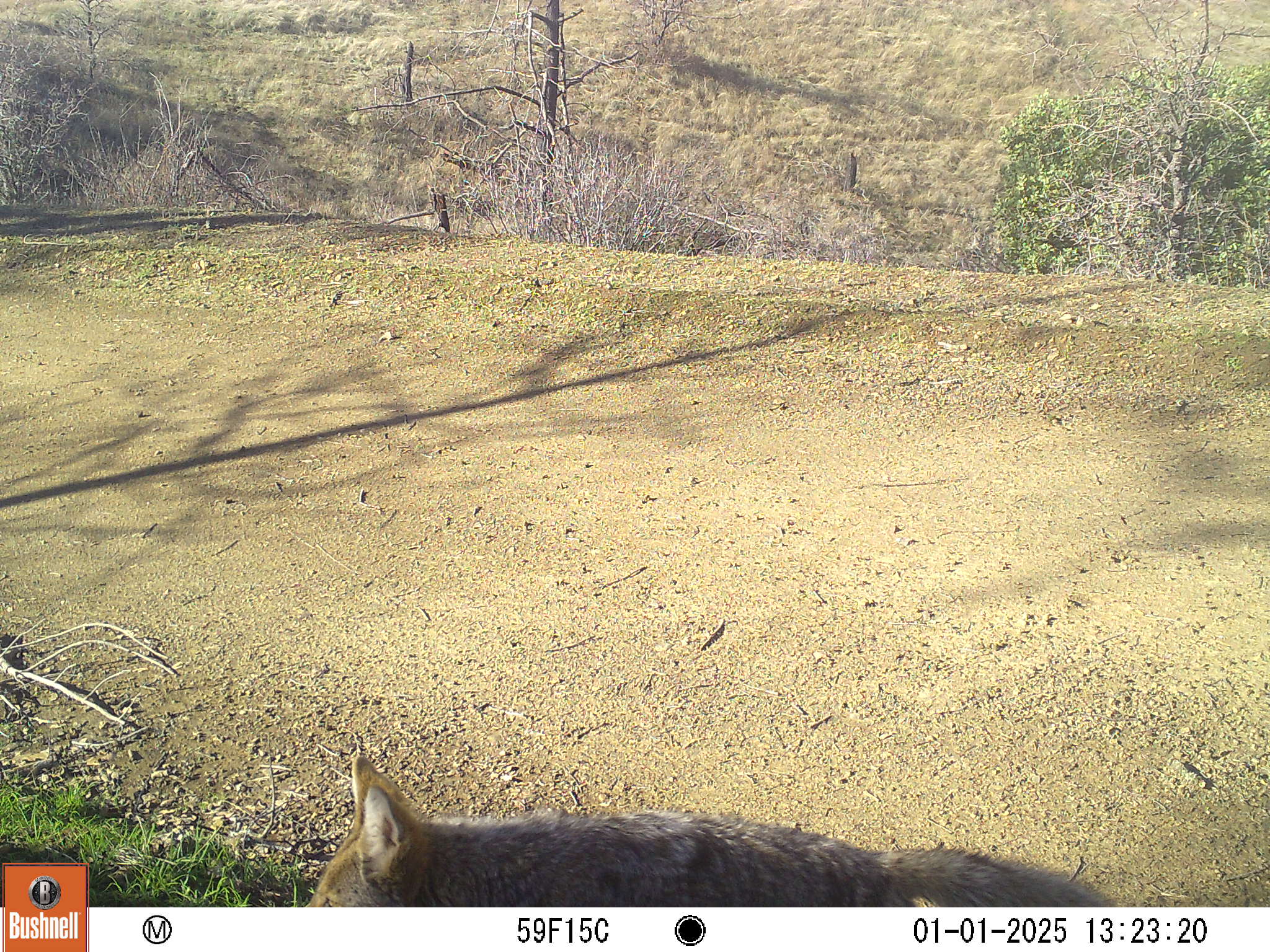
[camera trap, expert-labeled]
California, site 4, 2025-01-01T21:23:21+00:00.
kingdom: Animalia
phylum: Chordata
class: Mammalia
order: Carnivora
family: Canidae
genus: Canis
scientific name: Canis latrans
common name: coyote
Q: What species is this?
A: Coyote (Canis latrans).